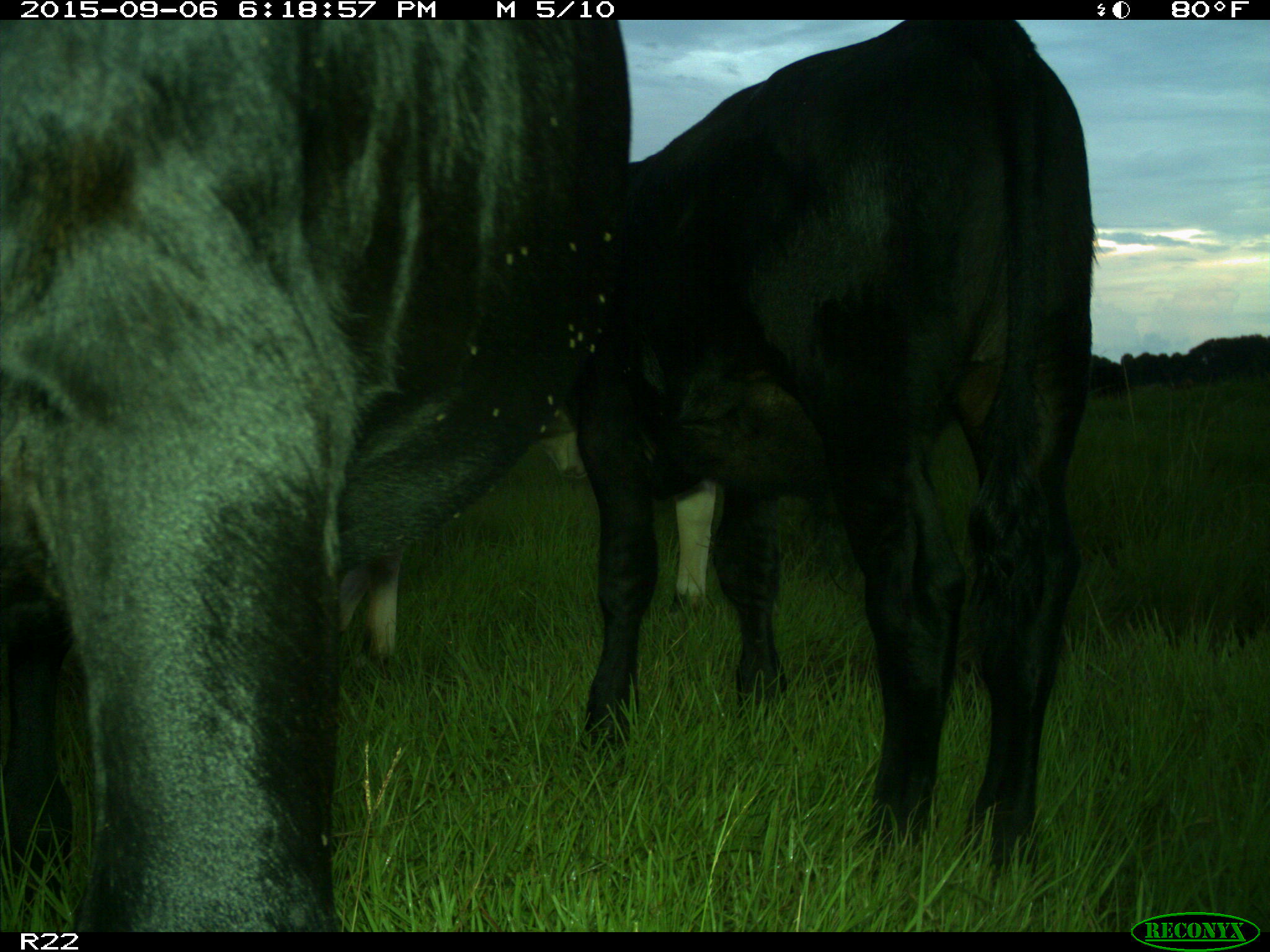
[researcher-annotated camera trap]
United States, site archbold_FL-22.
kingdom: Animalia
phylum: Chordata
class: Mammalia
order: Artiodactyla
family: Bovidae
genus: Bos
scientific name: Bos taurus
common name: domestic cow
Bos taurus (domestic cow).